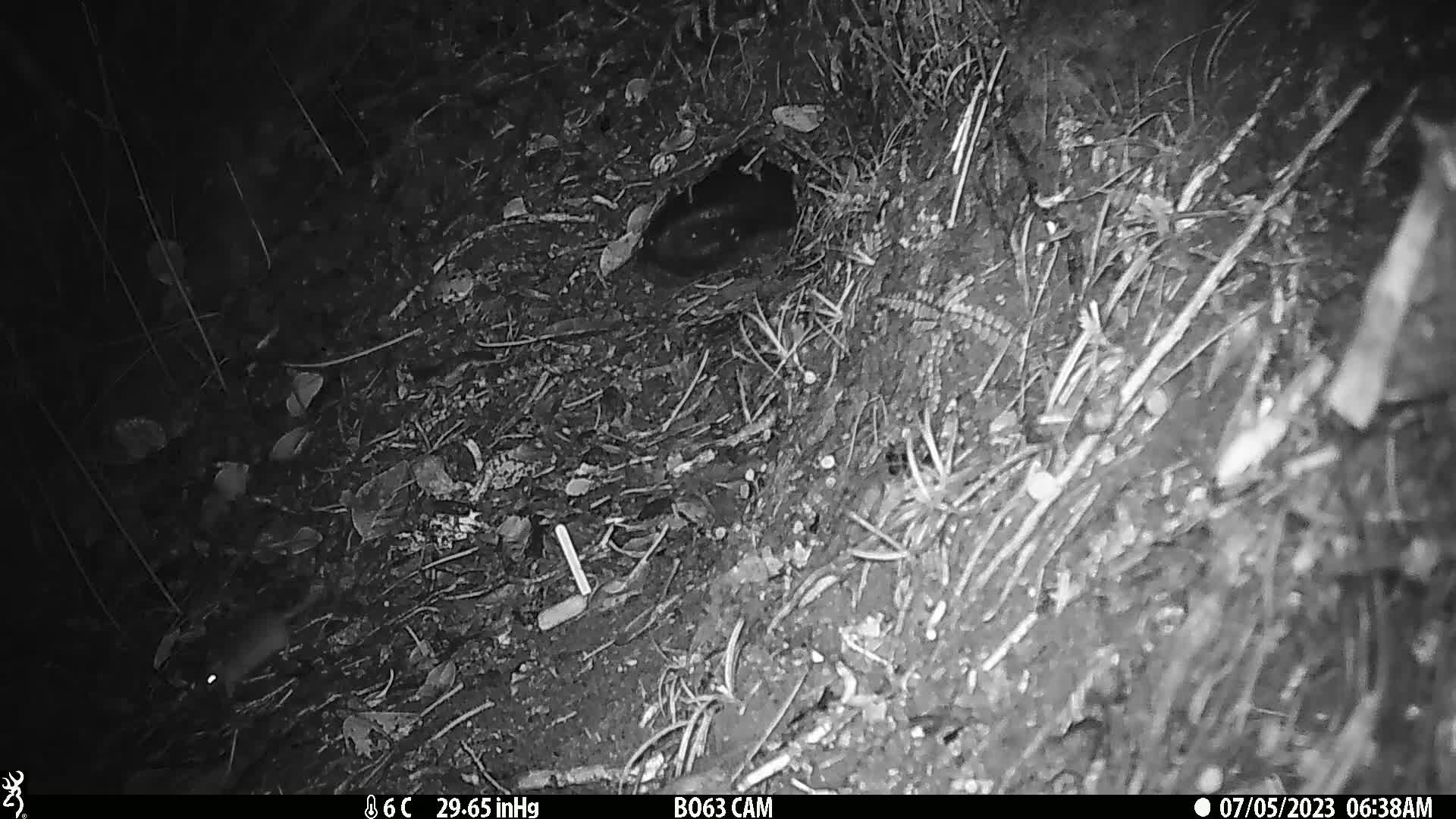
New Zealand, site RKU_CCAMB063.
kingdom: Animalia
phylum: Chordata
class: Mammalia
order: Rodentia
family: Muridae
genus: Rattus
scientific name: Rattus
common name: rat